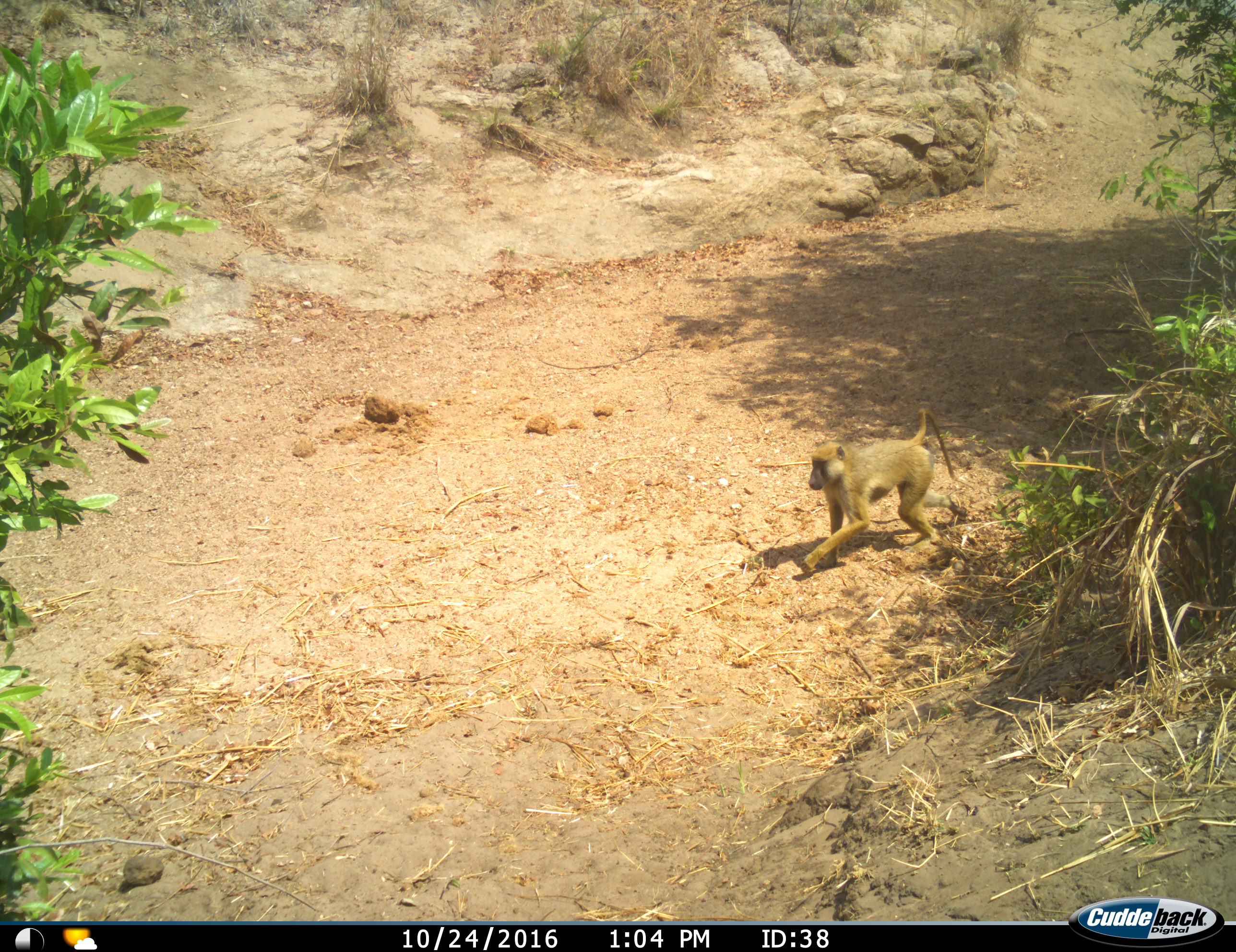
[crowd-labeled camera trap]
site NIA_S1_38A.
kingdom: Animalia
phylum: Chordata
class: Mammalia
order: Primates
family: Cercopithecidae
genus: Papio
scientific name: Papio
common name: baboon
Baboon (Papio), count 1. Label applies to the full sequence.